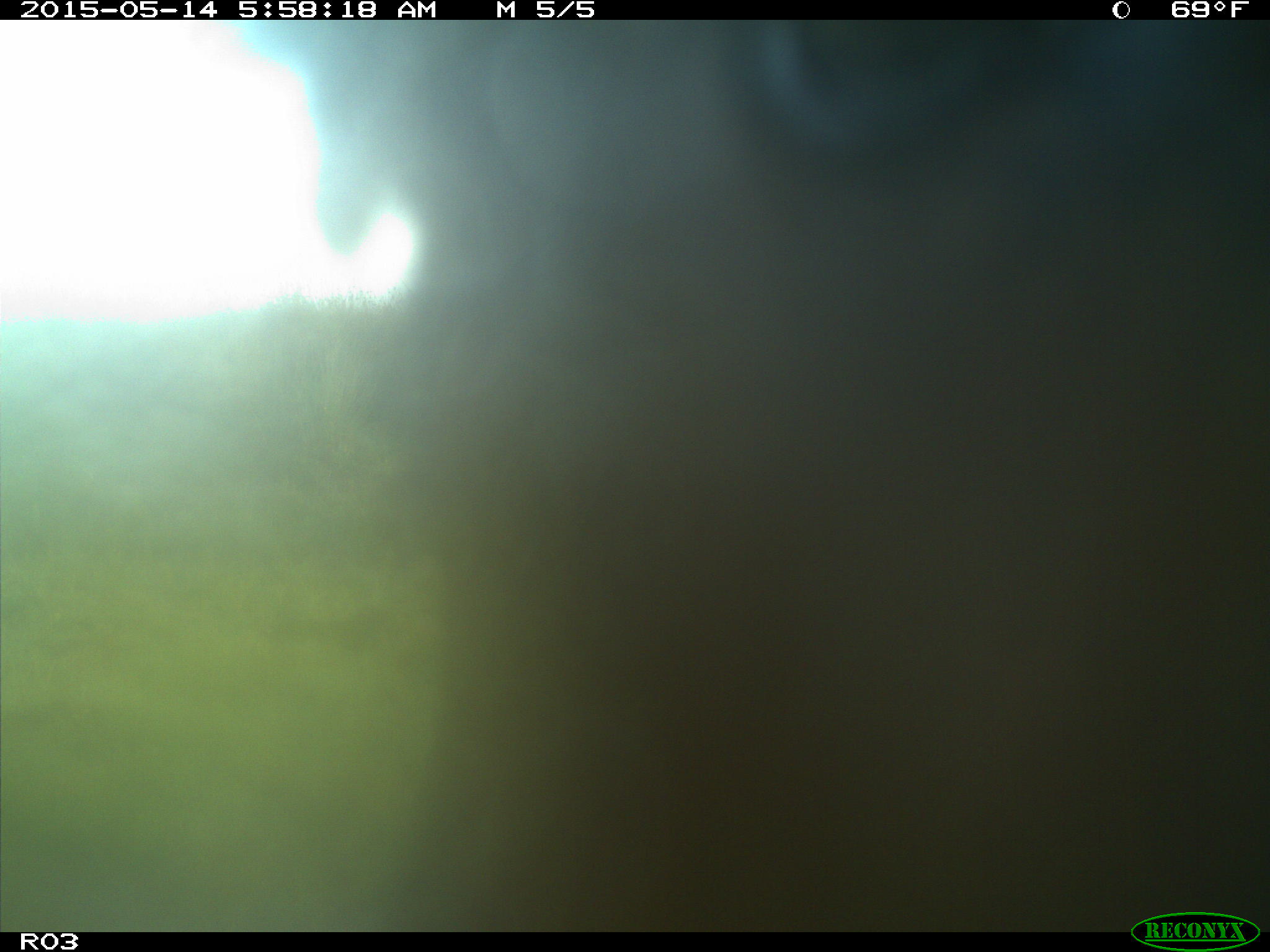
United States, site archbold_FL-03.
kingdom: Animalia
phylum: Chordata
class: Mammalia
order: Artiodactyla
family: Bovidae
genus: Bos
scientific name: Bos taurus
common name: domestic cow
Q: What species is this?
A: Bos taurus (domestic cow).